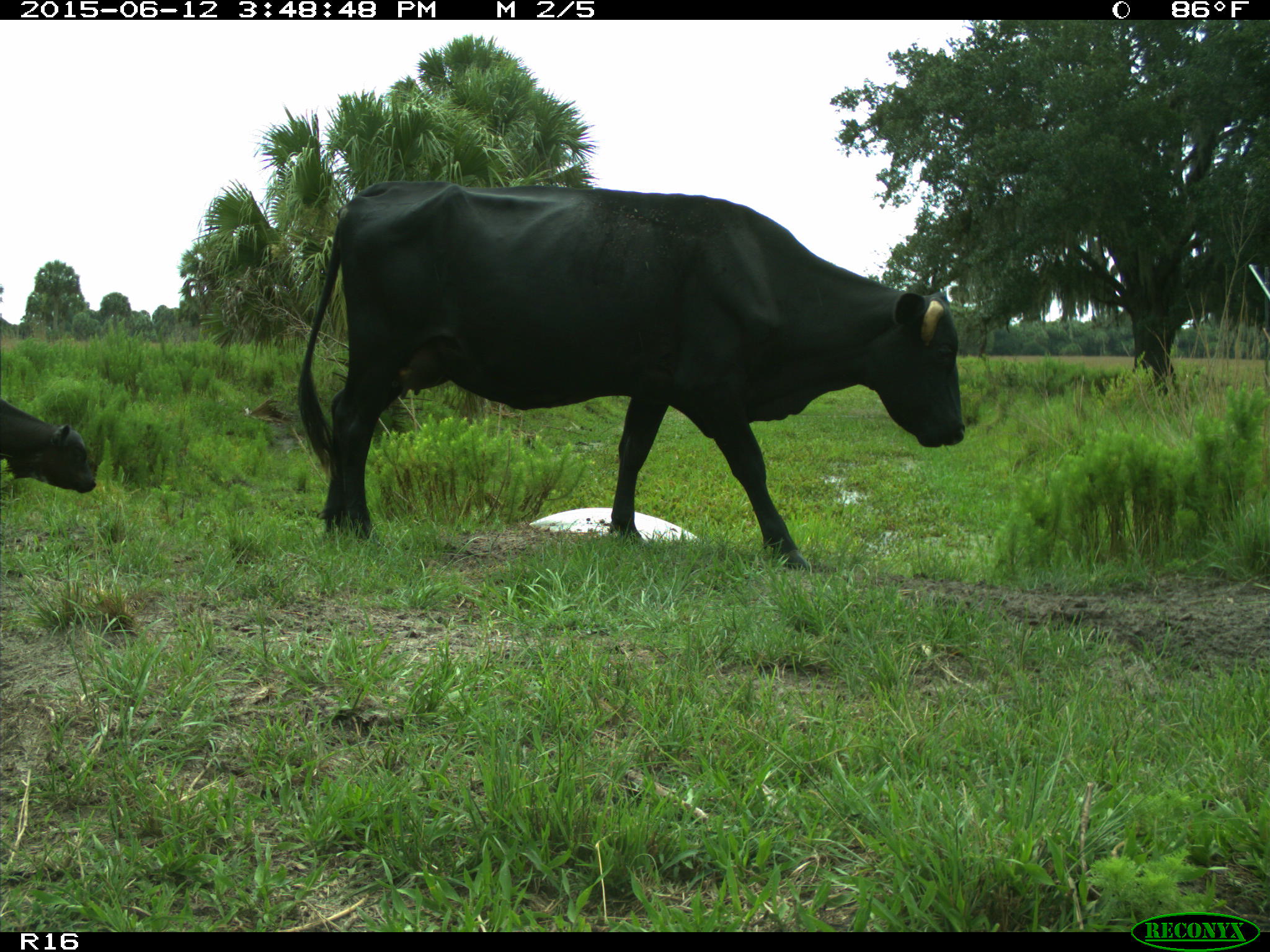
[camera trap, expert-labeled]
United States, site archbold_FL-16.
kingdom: Animalia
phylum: Chordata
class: Mammalia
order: Artiodactyla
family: Bovidae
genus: Bos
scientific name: Bos taurus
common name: domestic cow